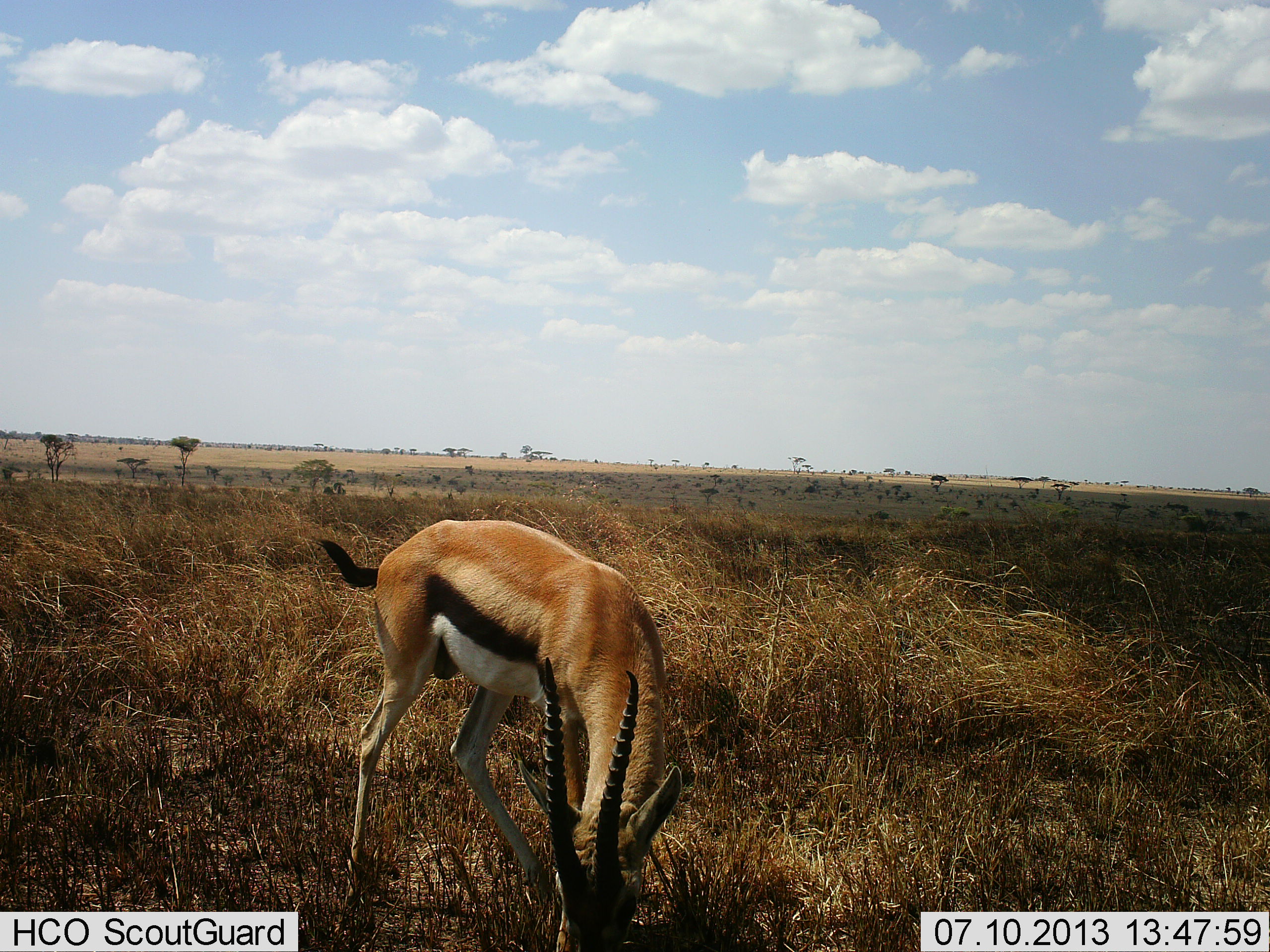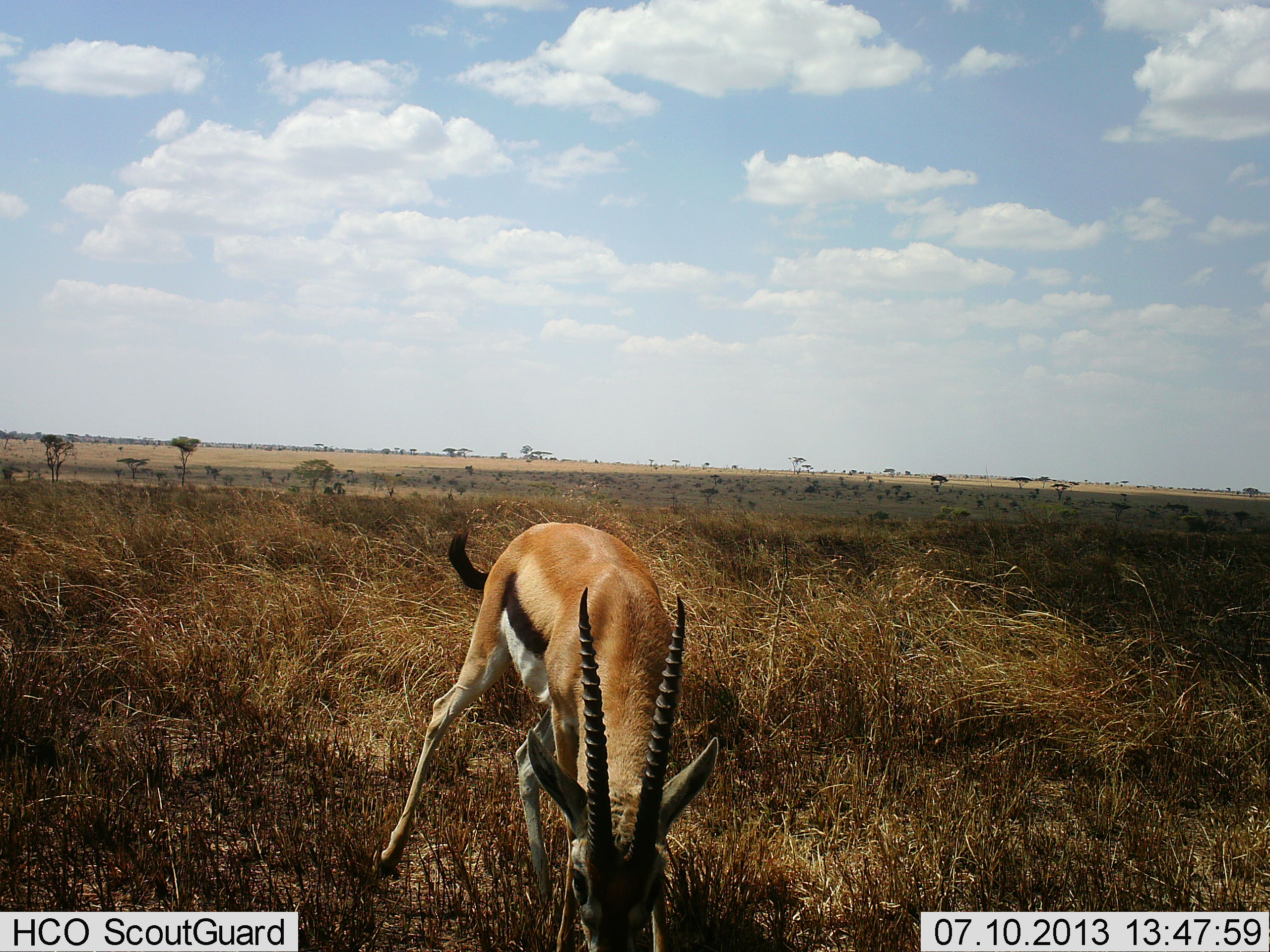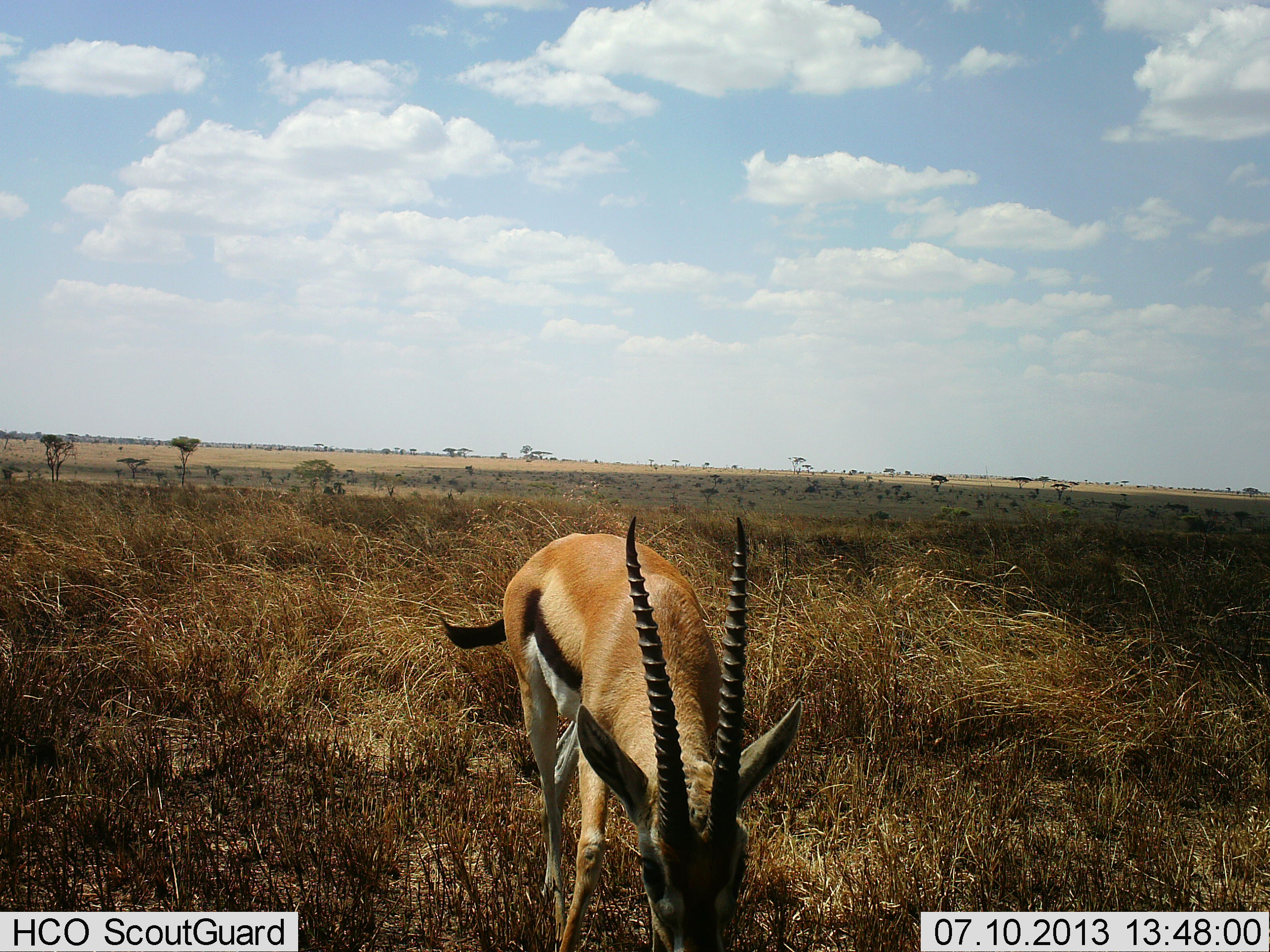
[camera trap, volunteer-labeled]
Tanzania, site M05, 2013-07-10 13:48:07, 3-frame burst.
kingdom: Animalia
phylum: Chordata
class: Mammalia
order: Artiodactyla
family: Bovidae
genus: Eudorcas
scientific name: Eudorcas thomsonii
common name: thomson's gazelle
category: gazellethomsons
Gazellethomsons (thomson's gazelle) (Eudorcas thomsonii), count 1. Behavior (volunteer vote fractions): standing 13%, resting 0%, moving 20%, interacting 0%. Young present (vote fraction): 0%. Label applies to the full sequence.